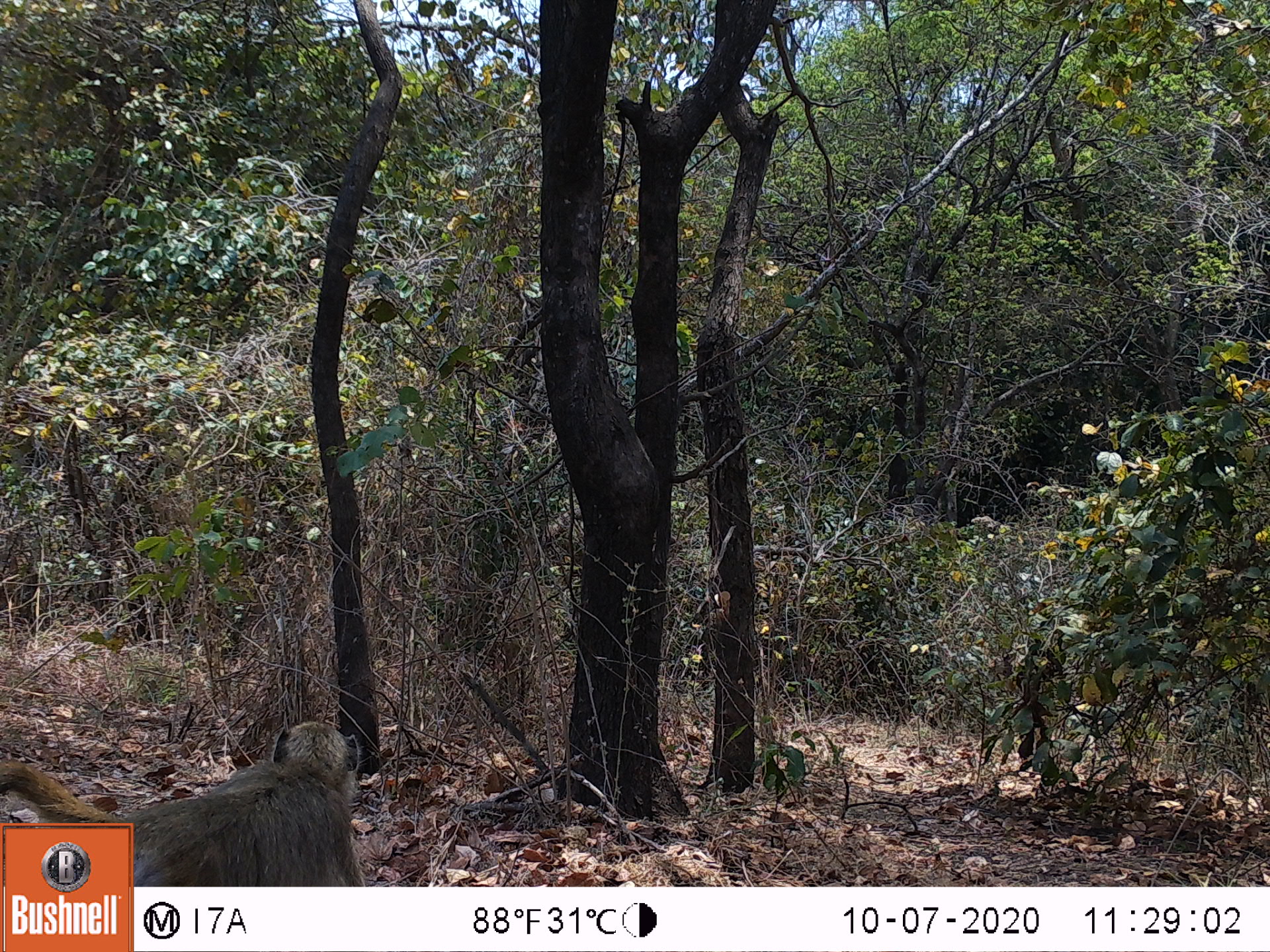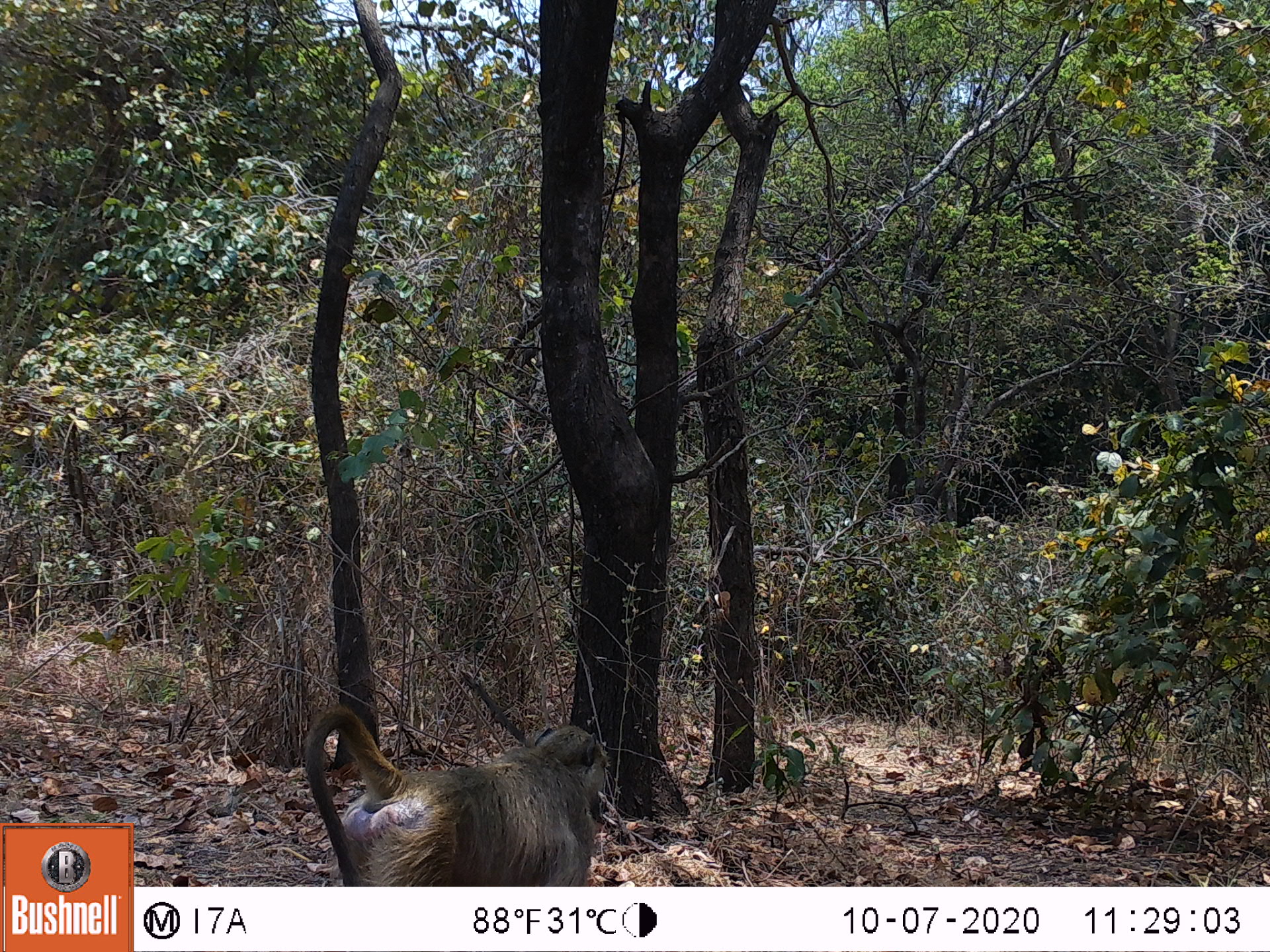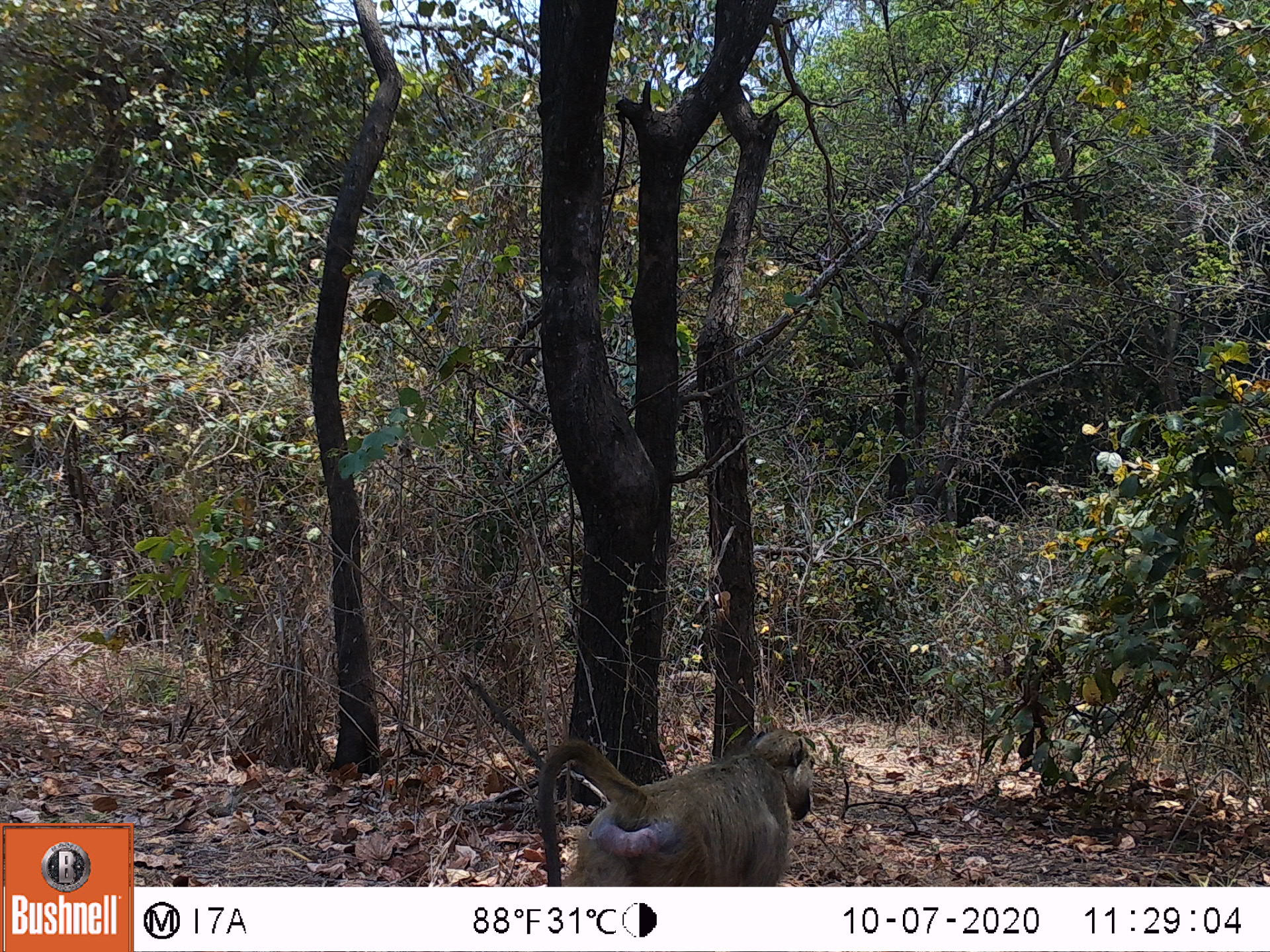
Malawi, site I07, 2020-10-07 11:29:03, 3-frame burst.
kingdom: Animalia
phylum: Chordata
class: Mammalia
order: Primates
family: Cercopithecidae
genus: Papio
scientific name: Papio cynocephalus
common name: yellow baboon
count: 1